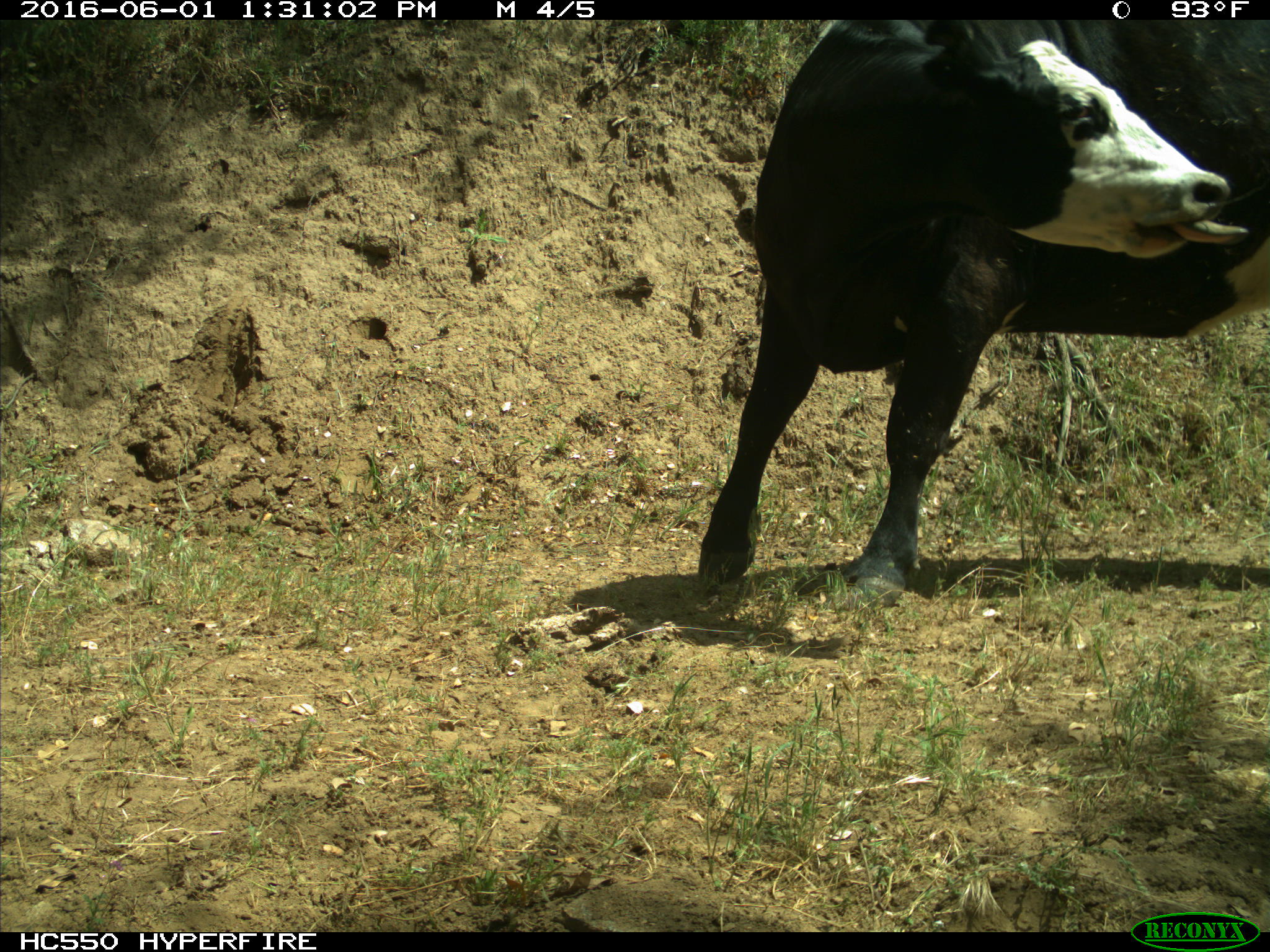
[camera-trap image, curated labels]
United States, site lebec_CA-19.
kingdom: Animalia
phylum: Chordata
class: Mammalia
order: Artiodactyla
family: Bovidae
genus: Bos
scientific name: Bos taurus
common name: domestic cow